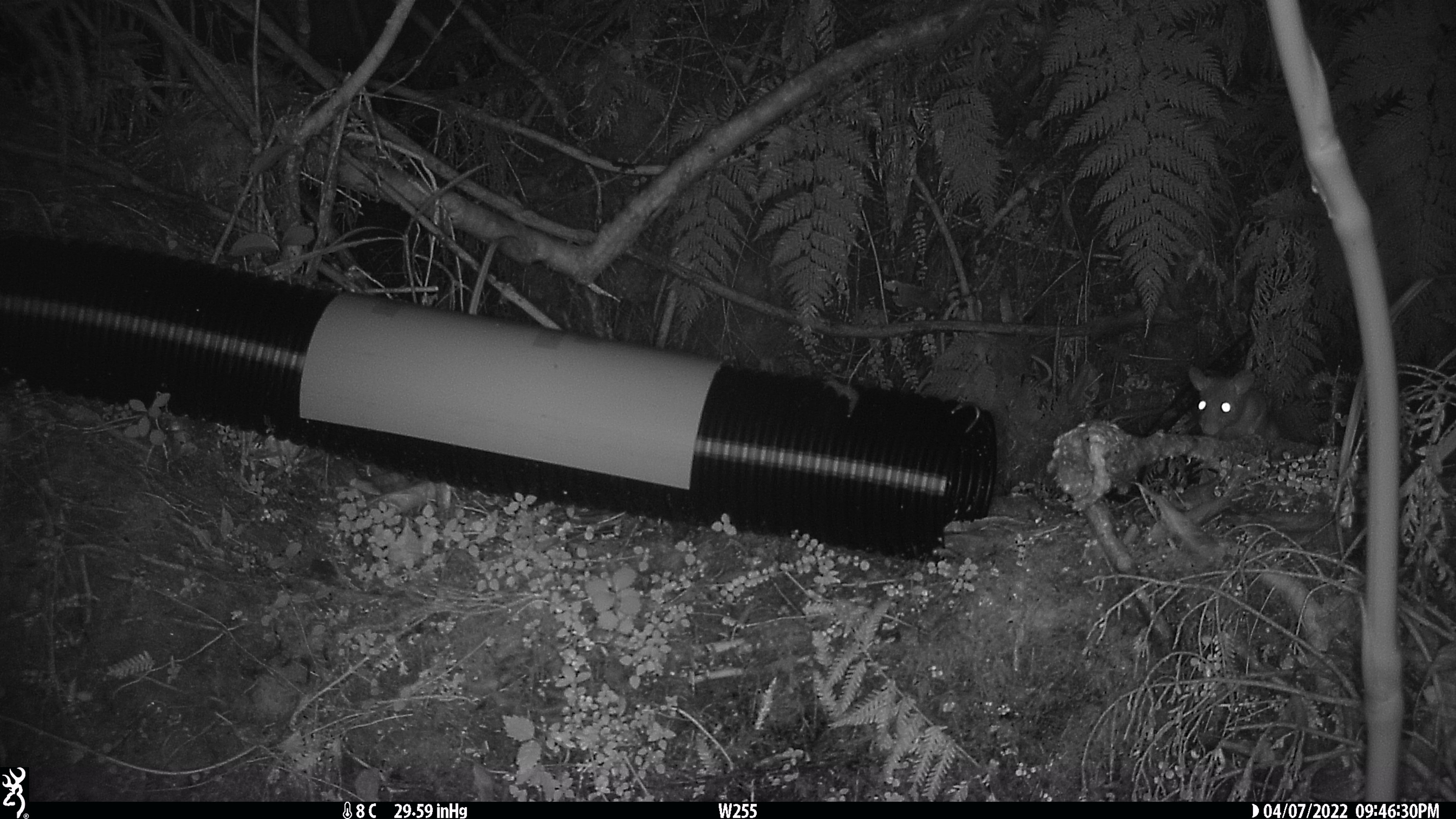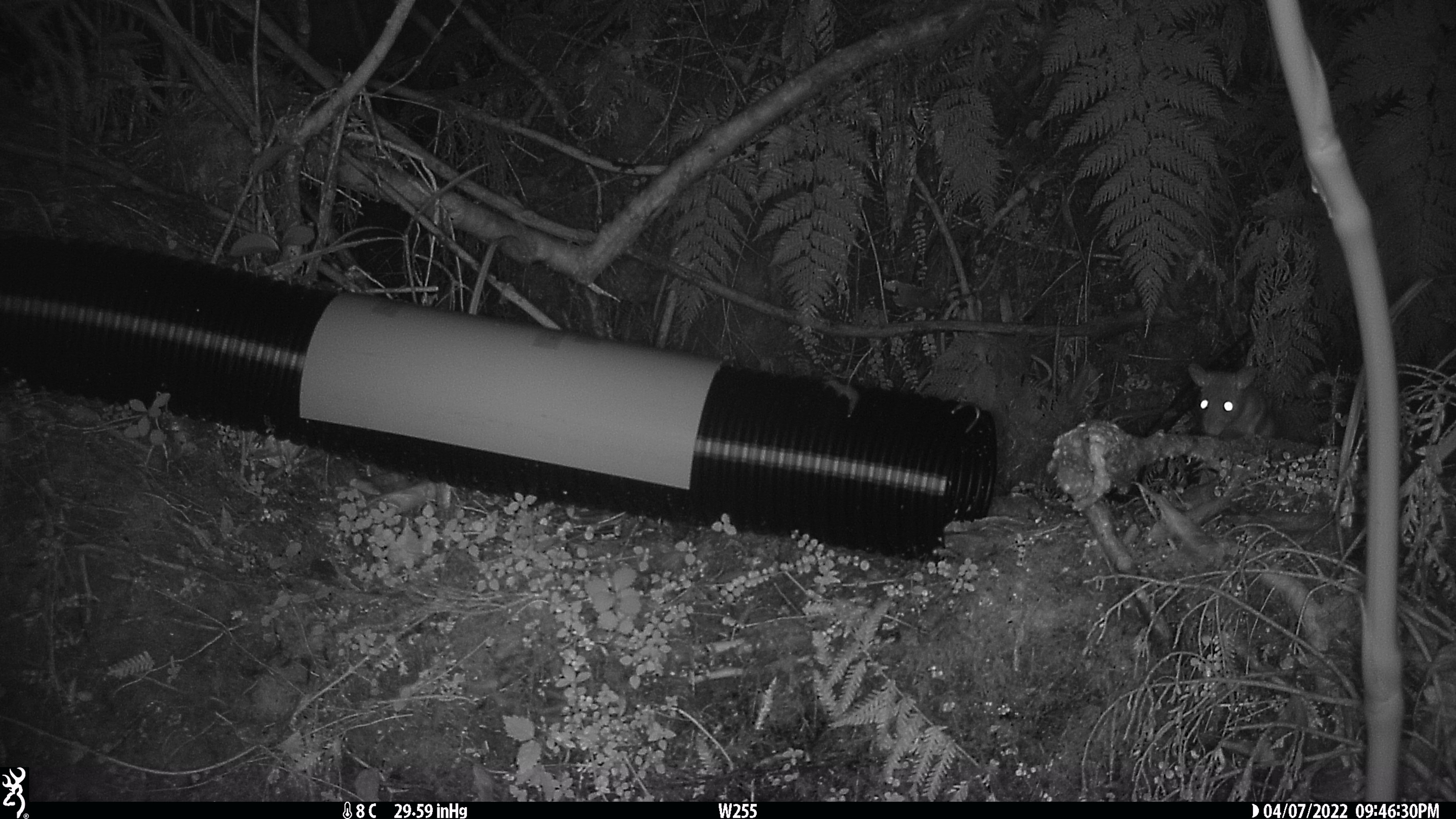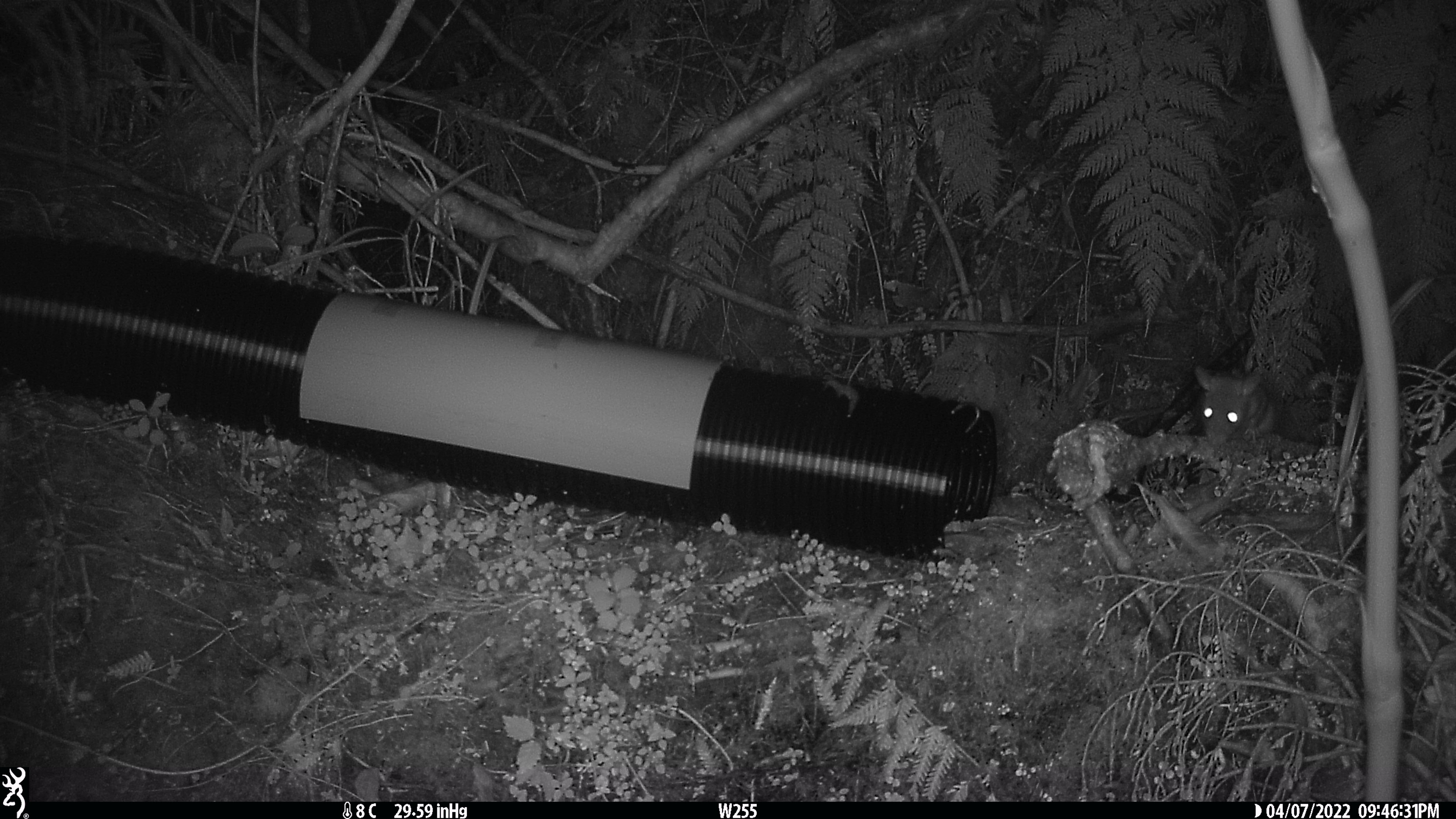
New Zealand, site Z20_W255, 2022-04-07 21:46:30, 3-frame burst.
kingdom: Animalia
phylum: Chordata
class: Mammalia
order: Rodentia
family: Muridae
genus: Rattus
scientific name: Rattus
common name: rat